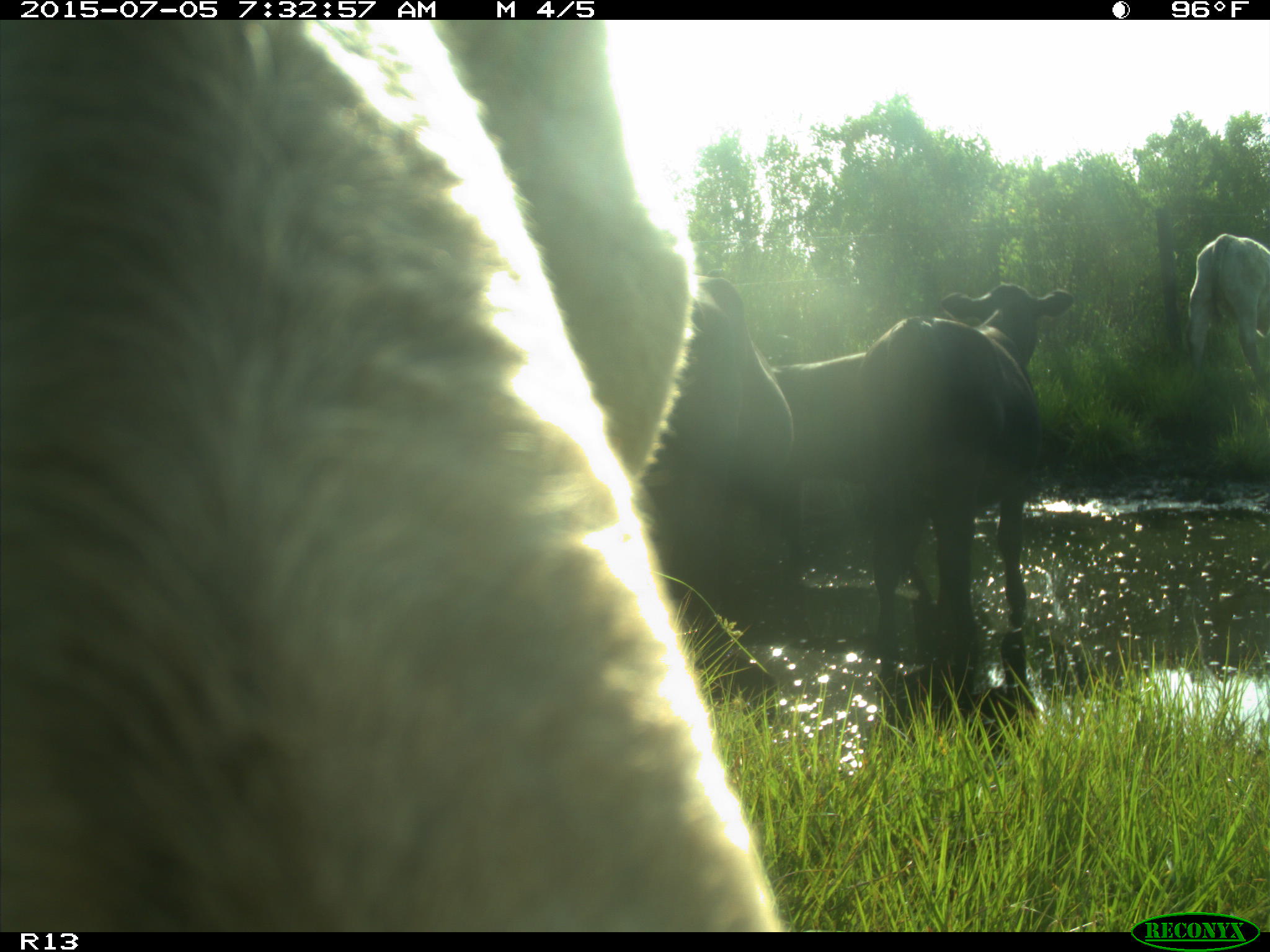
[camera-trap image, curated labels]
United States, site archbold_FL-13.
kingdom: Animalia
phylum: Chordata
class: Mammalia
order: Artiodactyla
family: Bovidae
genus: Bos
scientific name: Bos taurus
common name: domestic cow